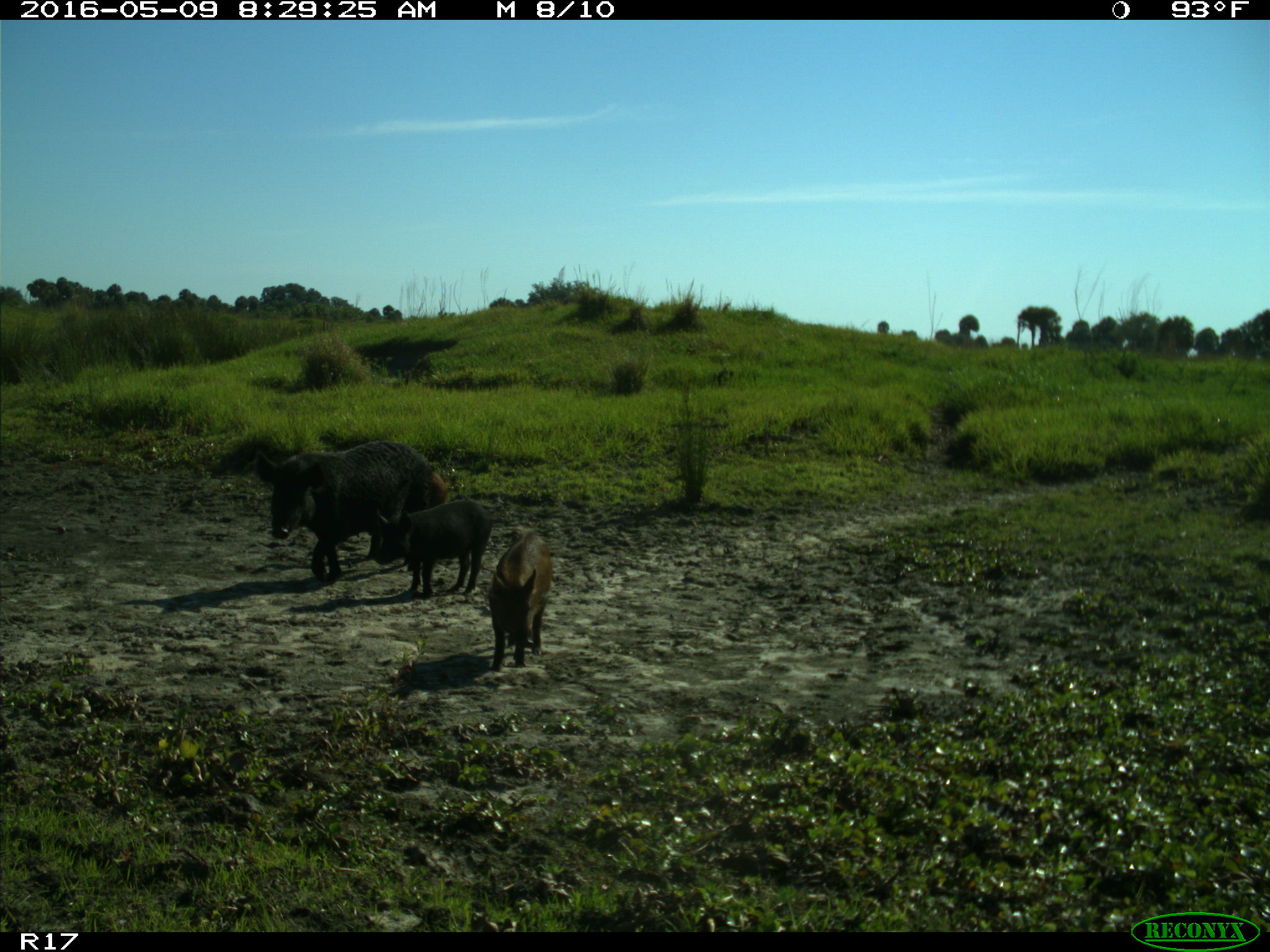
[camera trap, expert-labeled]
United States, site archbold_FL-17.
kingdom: Animalia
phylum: Chordata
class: Mammalia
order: Artiodactyla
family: Suidae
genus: Sus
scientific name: Sus scrofa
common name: wild boar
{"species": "Sus scrofa (wild boar)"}